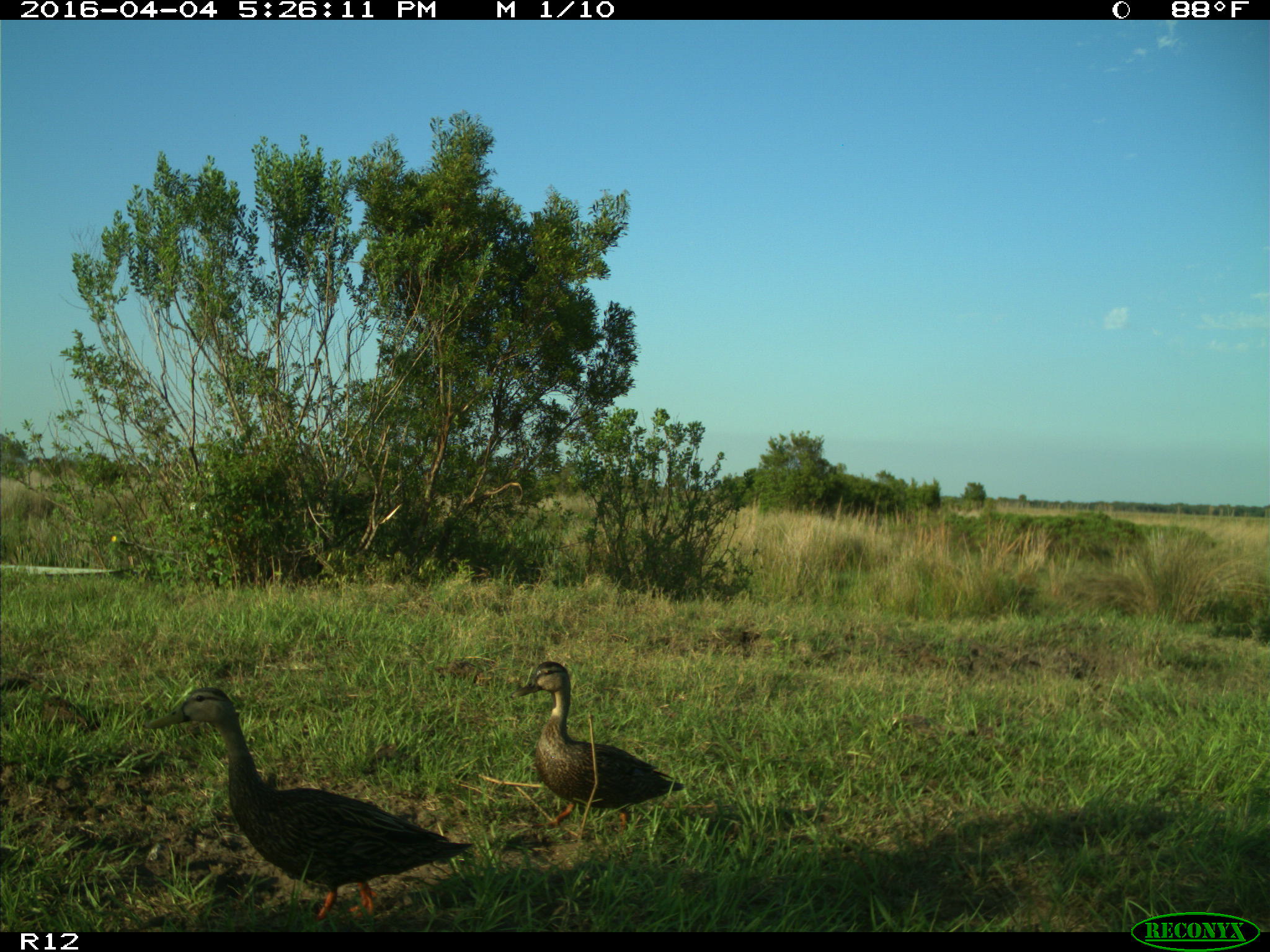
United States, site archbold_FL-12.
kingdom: Animalia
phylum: Chordata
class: Aves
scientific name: Aves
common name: birds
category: unidentified bird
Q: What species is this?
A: Unidentified bird (birds) (Aves).